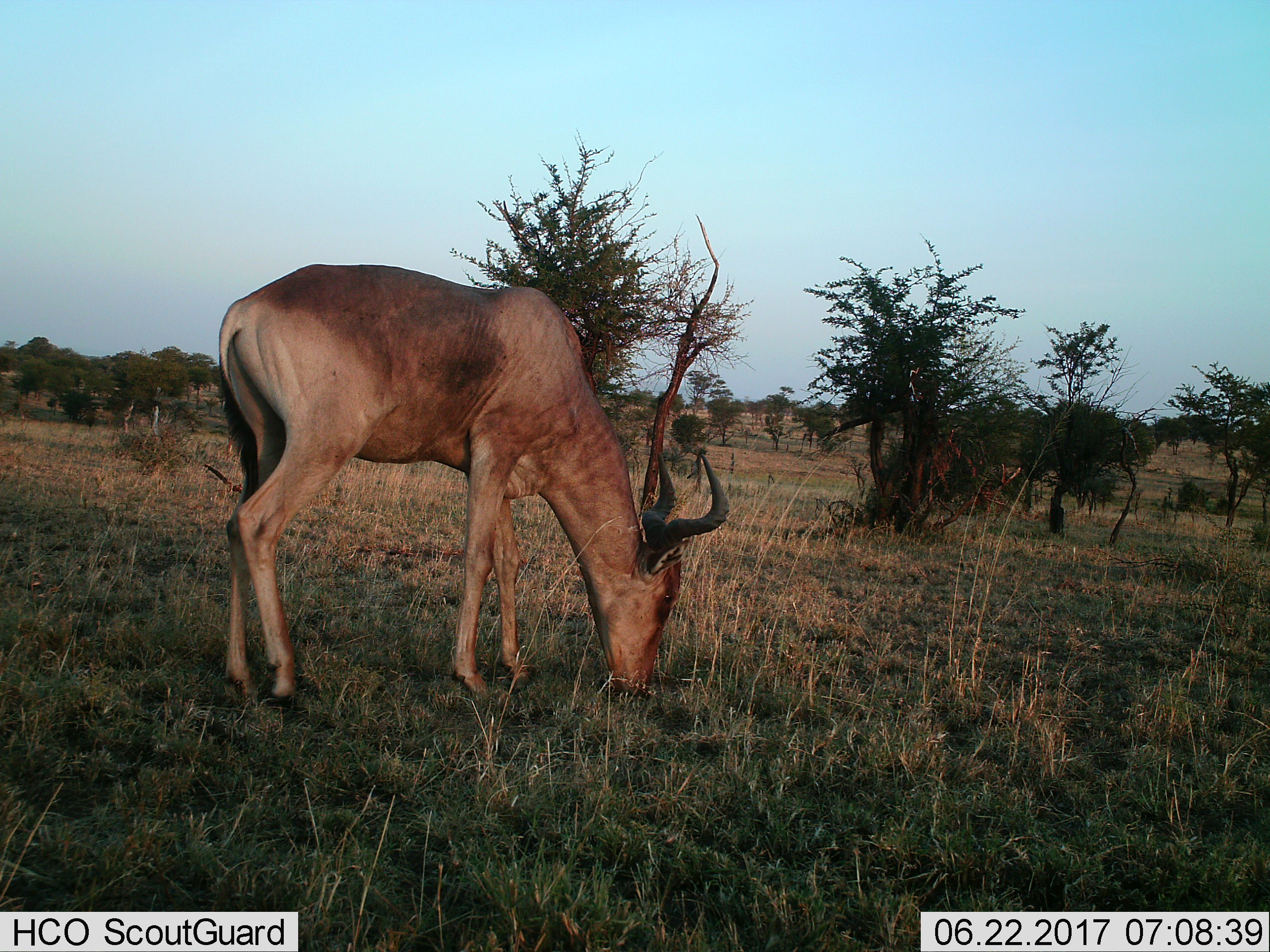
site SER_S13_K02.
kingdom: Animalia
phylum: Chordata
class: Mammalia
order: Artiodactyla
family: Bovidae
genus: Alcelaphus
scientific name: Alcelaphus buselaphus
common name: hartebeest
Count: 1.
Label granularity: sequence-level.